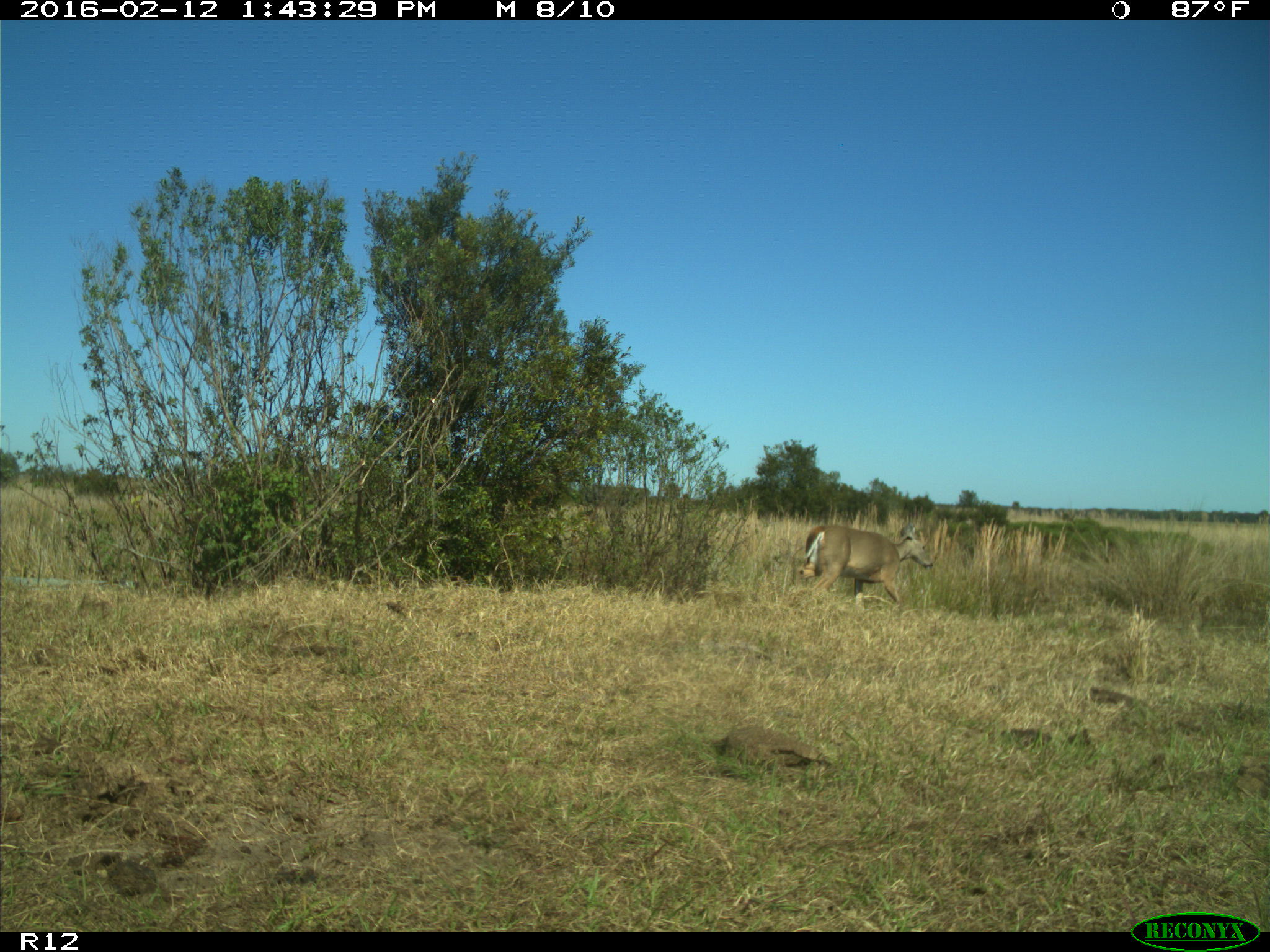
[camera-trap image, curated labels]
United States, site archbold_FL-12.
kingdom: Animalia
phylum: Chordata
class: Mammalia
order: Artiodactyla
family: Cervidae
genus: Odocoileus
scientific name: Odocoileus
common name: deer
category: unidentified deer